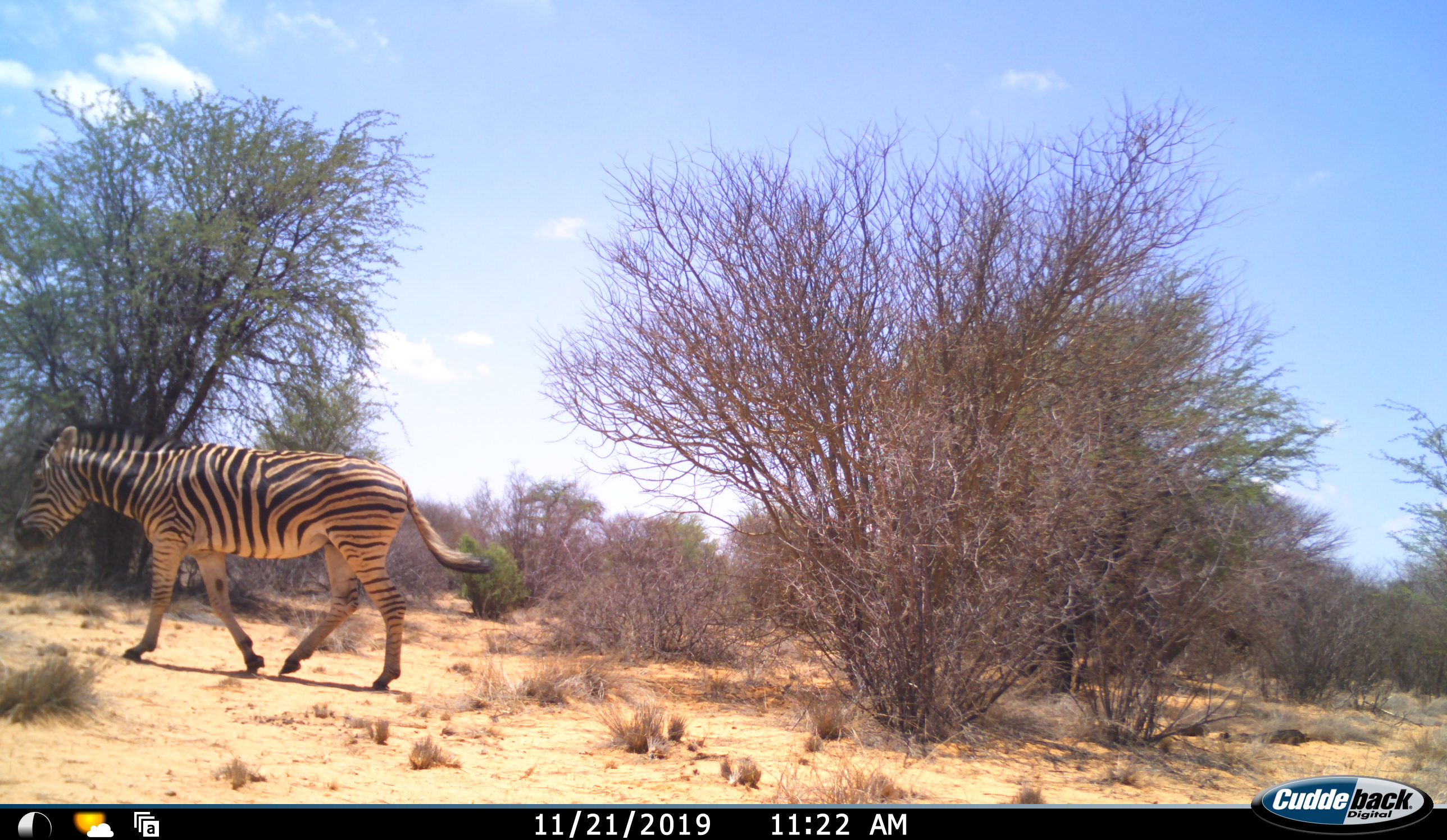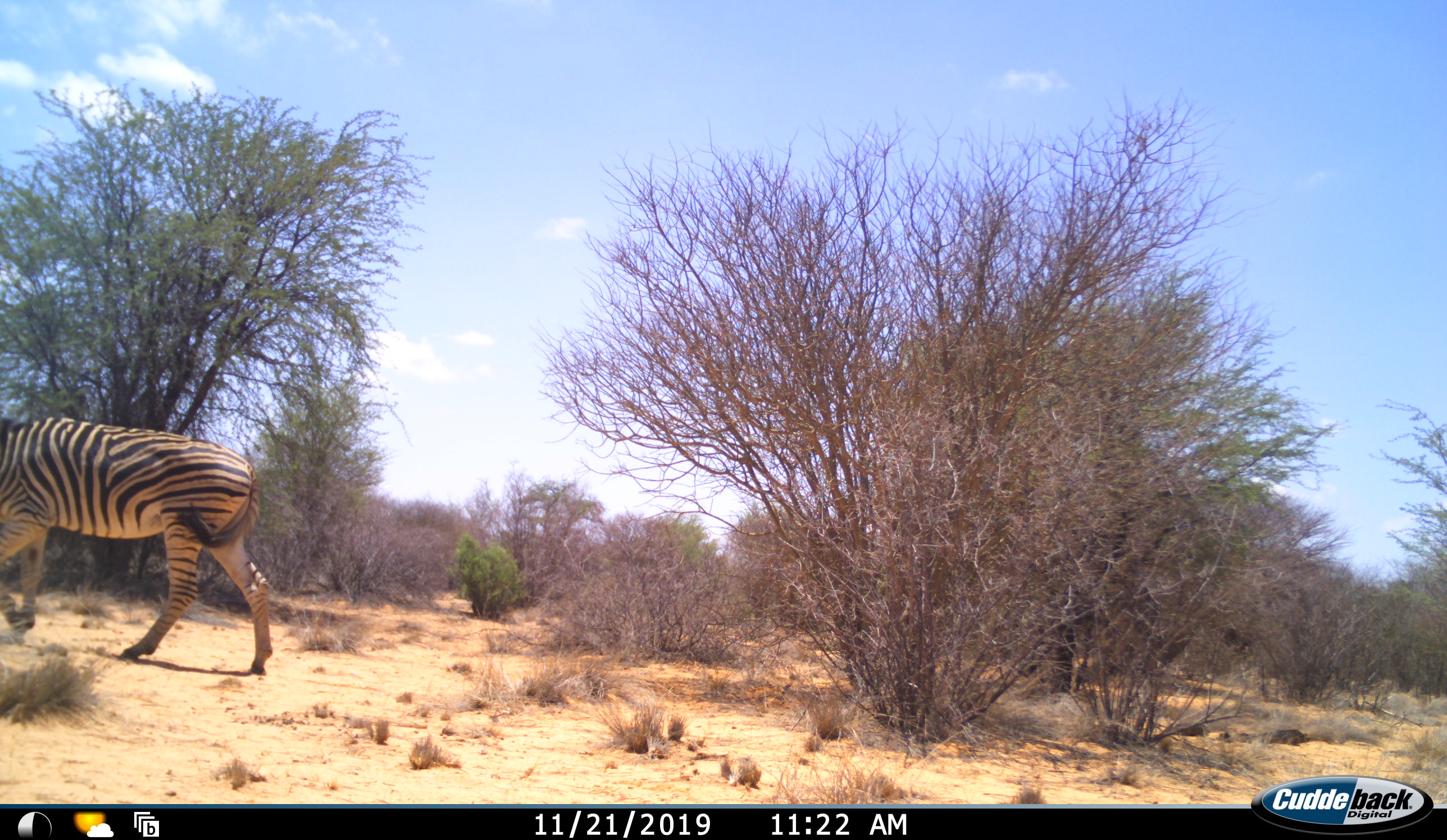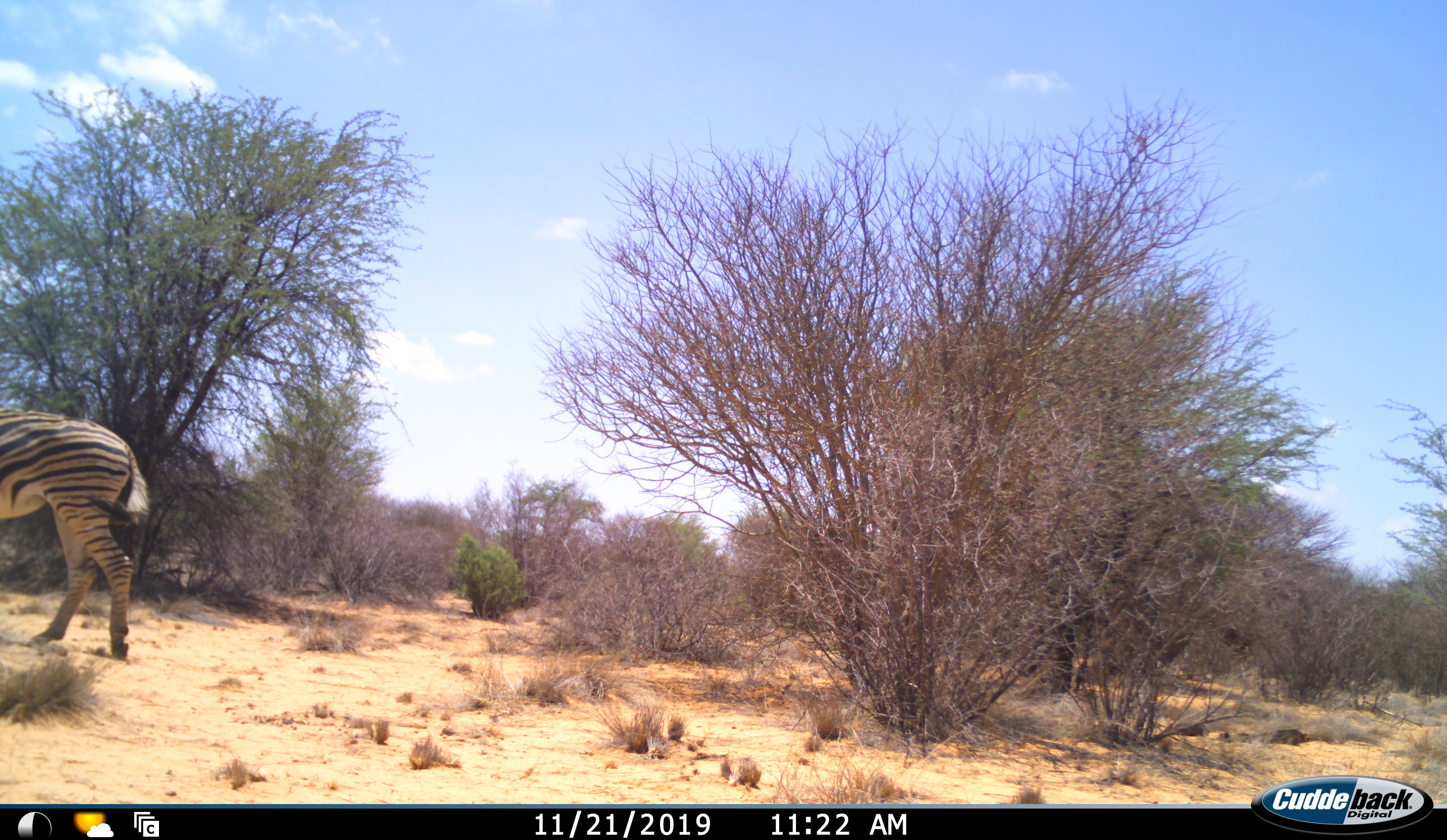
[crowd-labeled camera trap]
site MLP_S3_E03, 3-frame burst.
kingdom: Animalia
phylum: Chordata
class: Mammalia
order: Perissodactyla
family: Equidae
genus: Equus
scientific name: Equus quagga burchellii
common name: burchell's zebra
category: zebraburchells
Zebraburchells (burchell's zebra) (Equus quagga burchellii), count 1. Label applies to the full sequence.